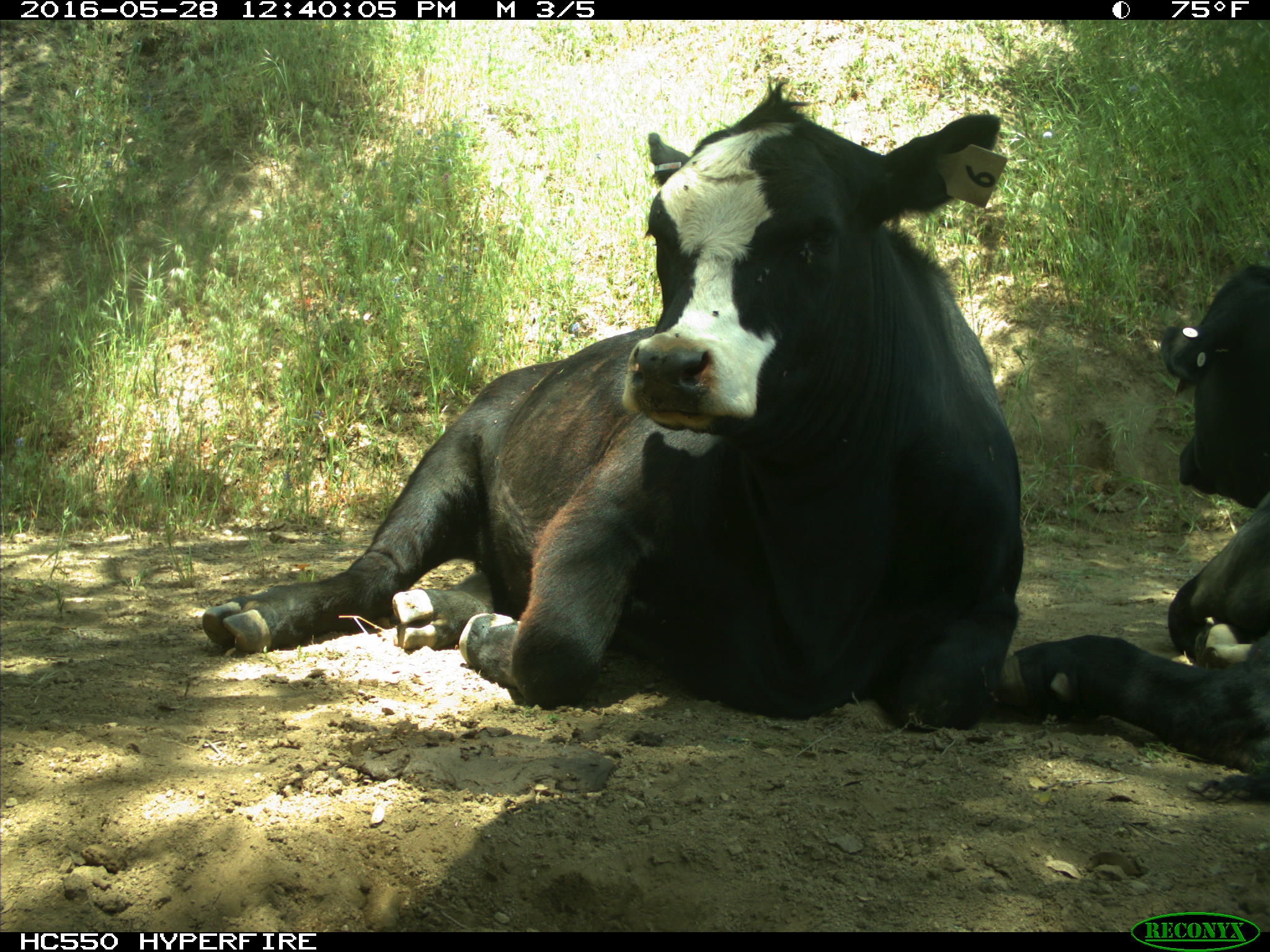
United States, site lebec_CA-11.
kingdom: Animalia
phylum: Chordata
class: Mammalia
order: Artiodactyla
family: Bovidae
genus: Bos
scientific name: Bos taurus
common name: domestic cow